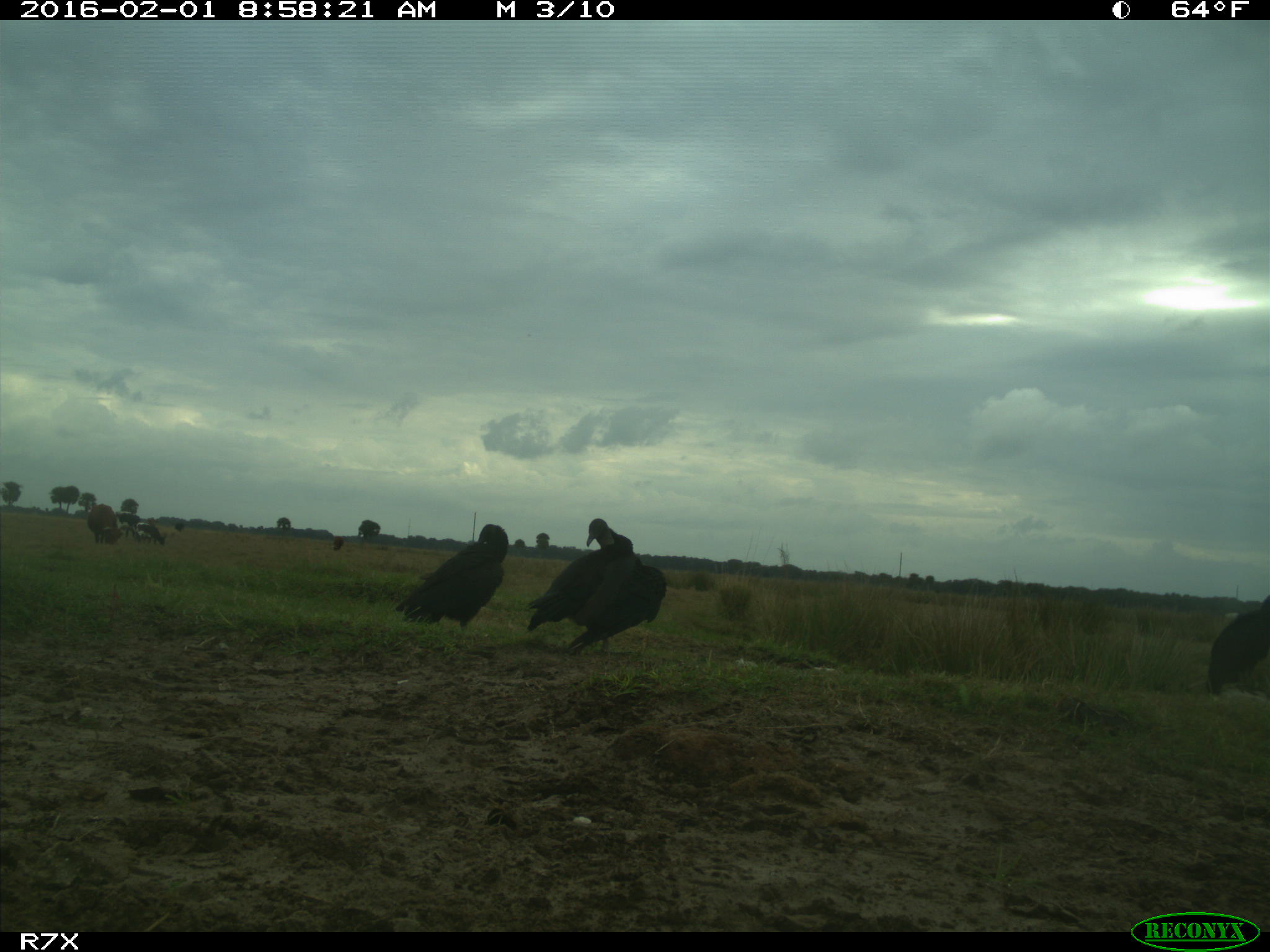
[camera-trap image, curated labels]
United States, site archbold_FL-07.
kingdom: Animalia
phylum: Chordata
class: Aves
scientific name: Aves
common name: birds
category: unidentified bird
Unidentified bird (birds) (Aves).